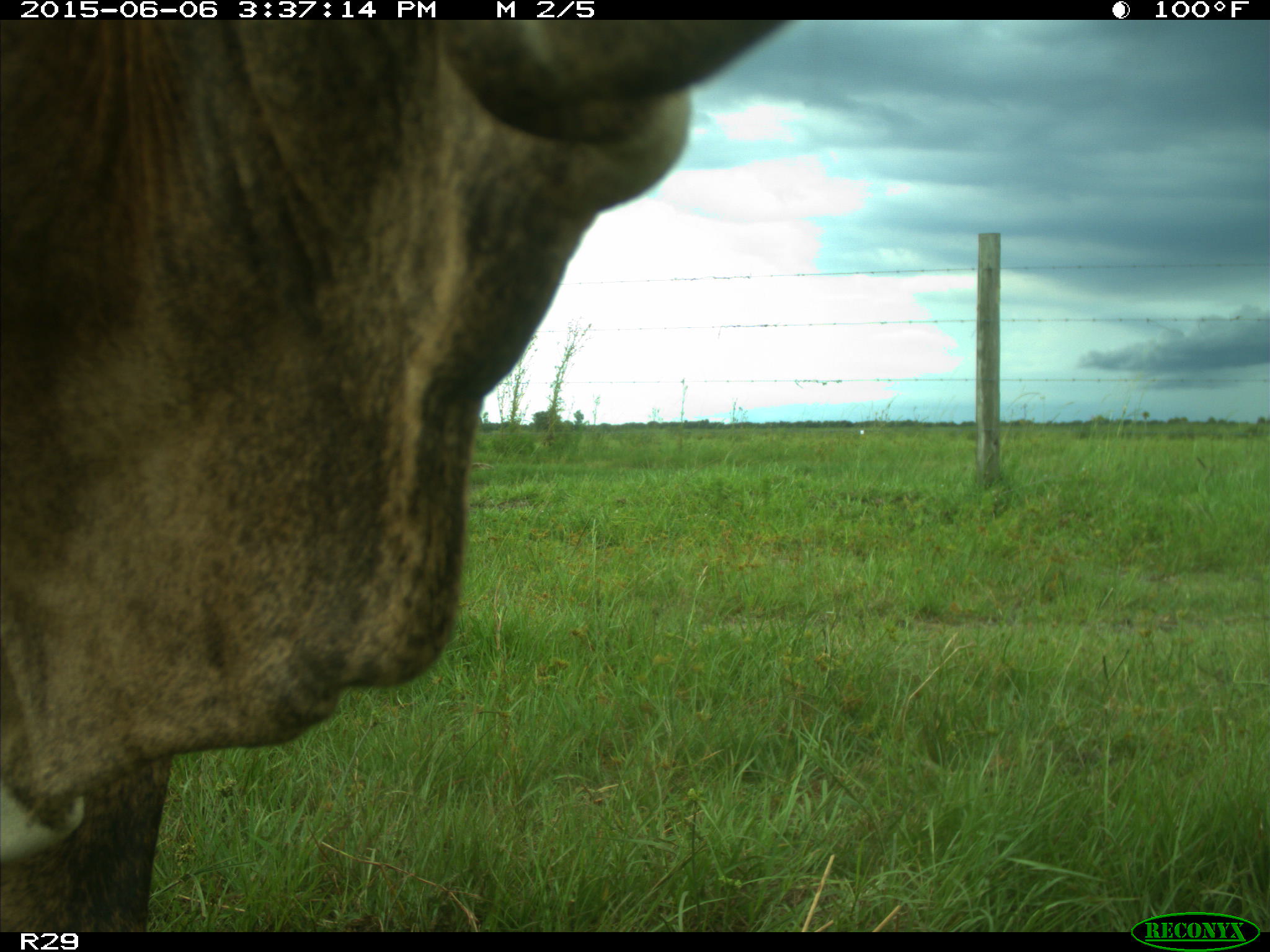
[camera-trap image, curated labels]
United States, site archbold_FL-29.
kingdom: Animalia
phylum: Chordata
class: Mammalia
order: Artiodactyla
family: Bovidae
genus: Bos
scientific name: Bos taurus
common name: domestic cow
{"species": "Bos taurus (domestic cow)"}